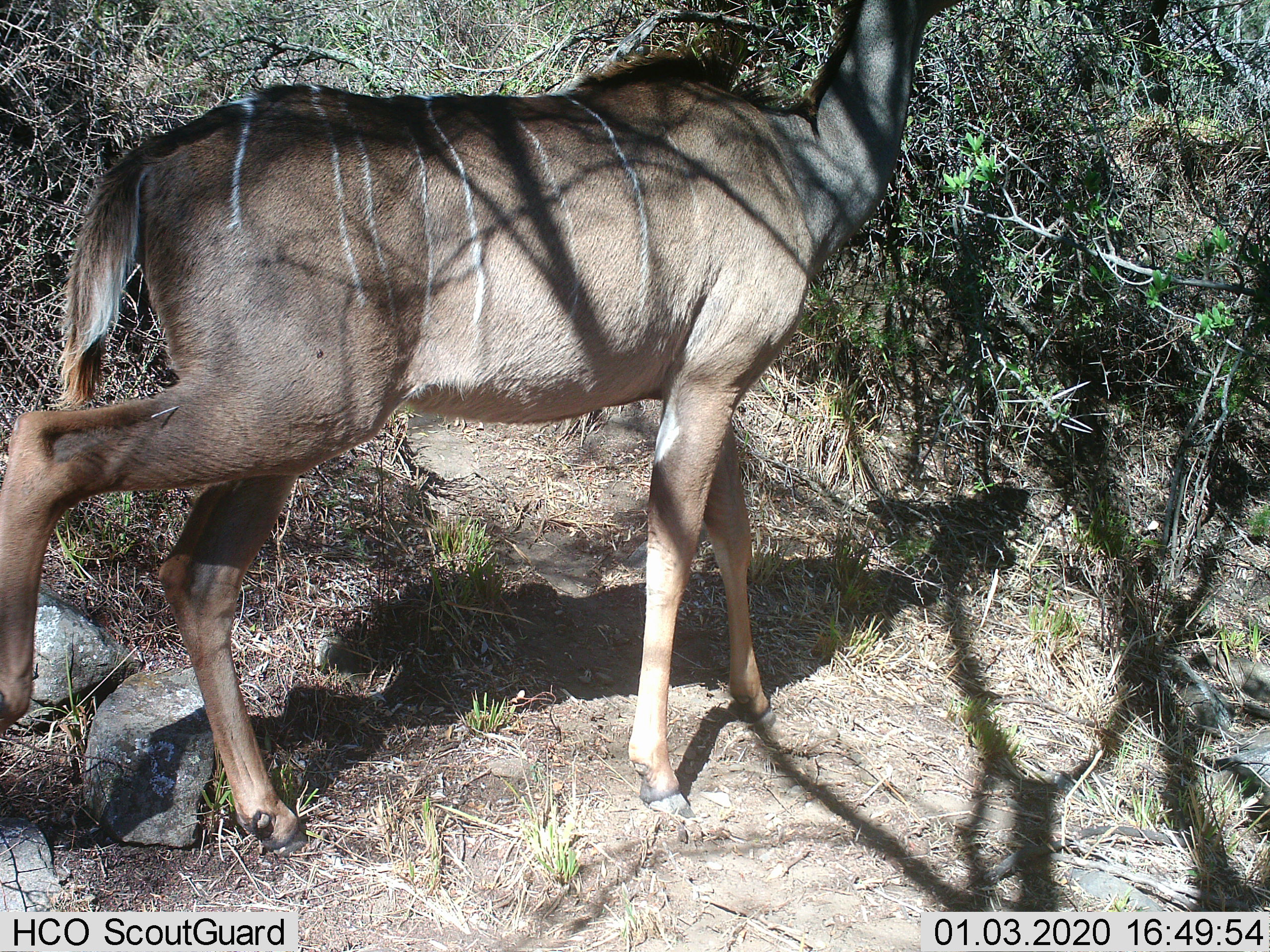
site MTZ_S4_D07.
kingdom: Animalia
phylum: Chordata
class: Mammalia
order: Artiodactyla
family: Bovidae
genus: Tragelaphus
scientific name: Tragelaphus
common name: kudu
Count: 1.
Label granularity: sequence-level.